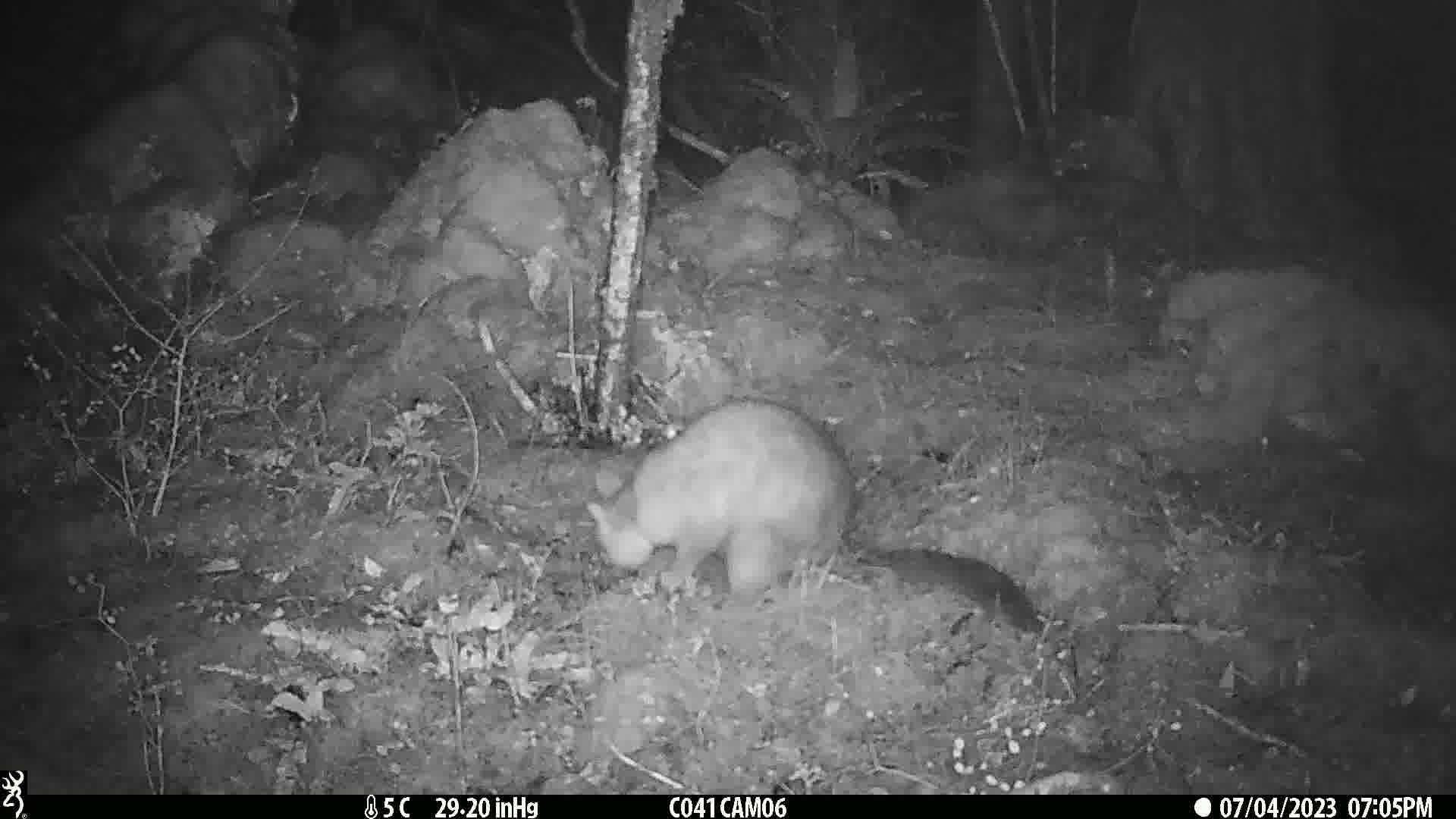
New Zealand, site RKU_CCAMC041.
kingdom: Animalia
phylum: Chordata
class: Mammalia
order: Diprotodontia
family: Phalangeridae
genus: Trichosurus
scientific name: Trichosurus vulpecula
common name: common brushtail possum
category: possum